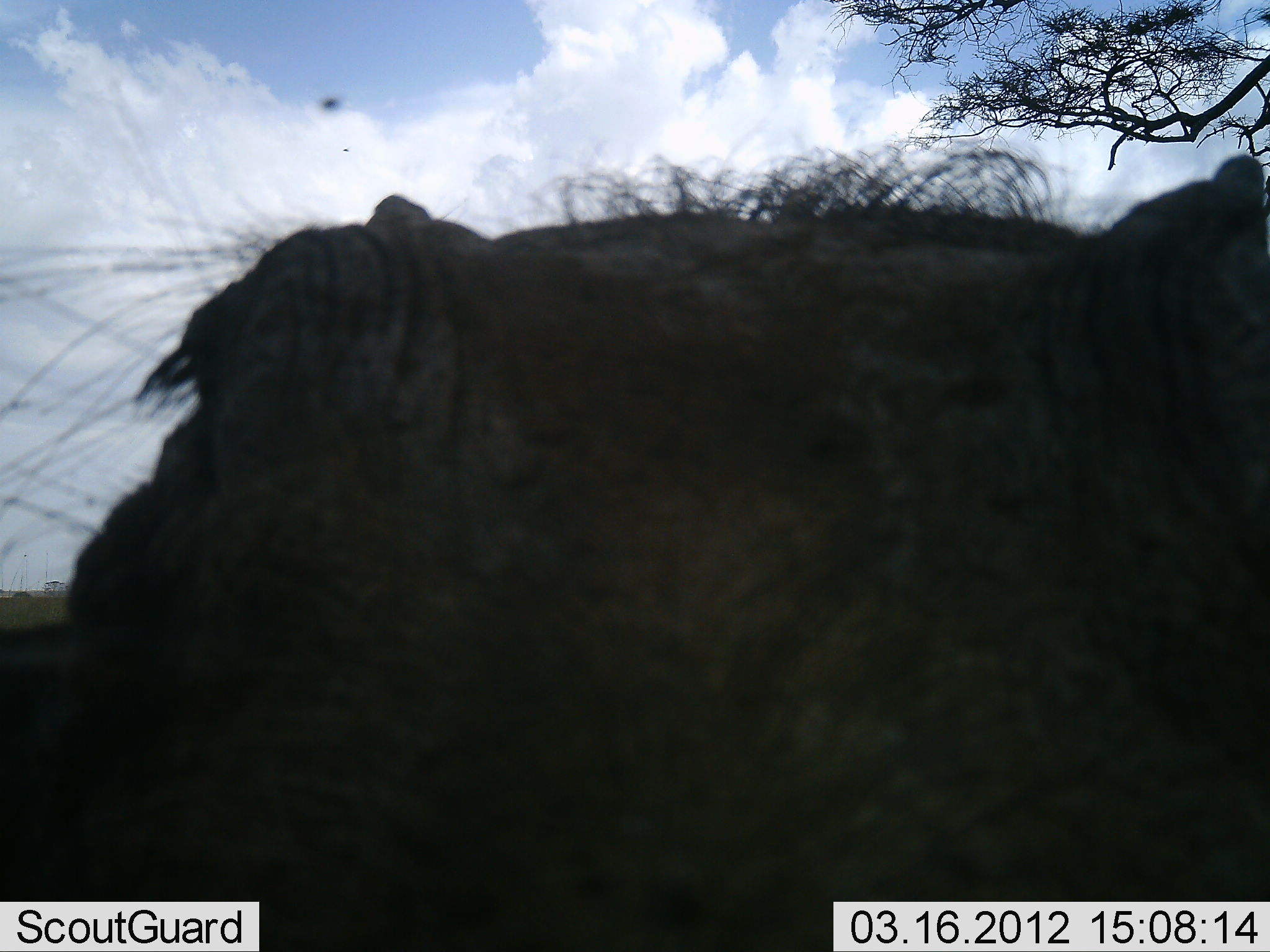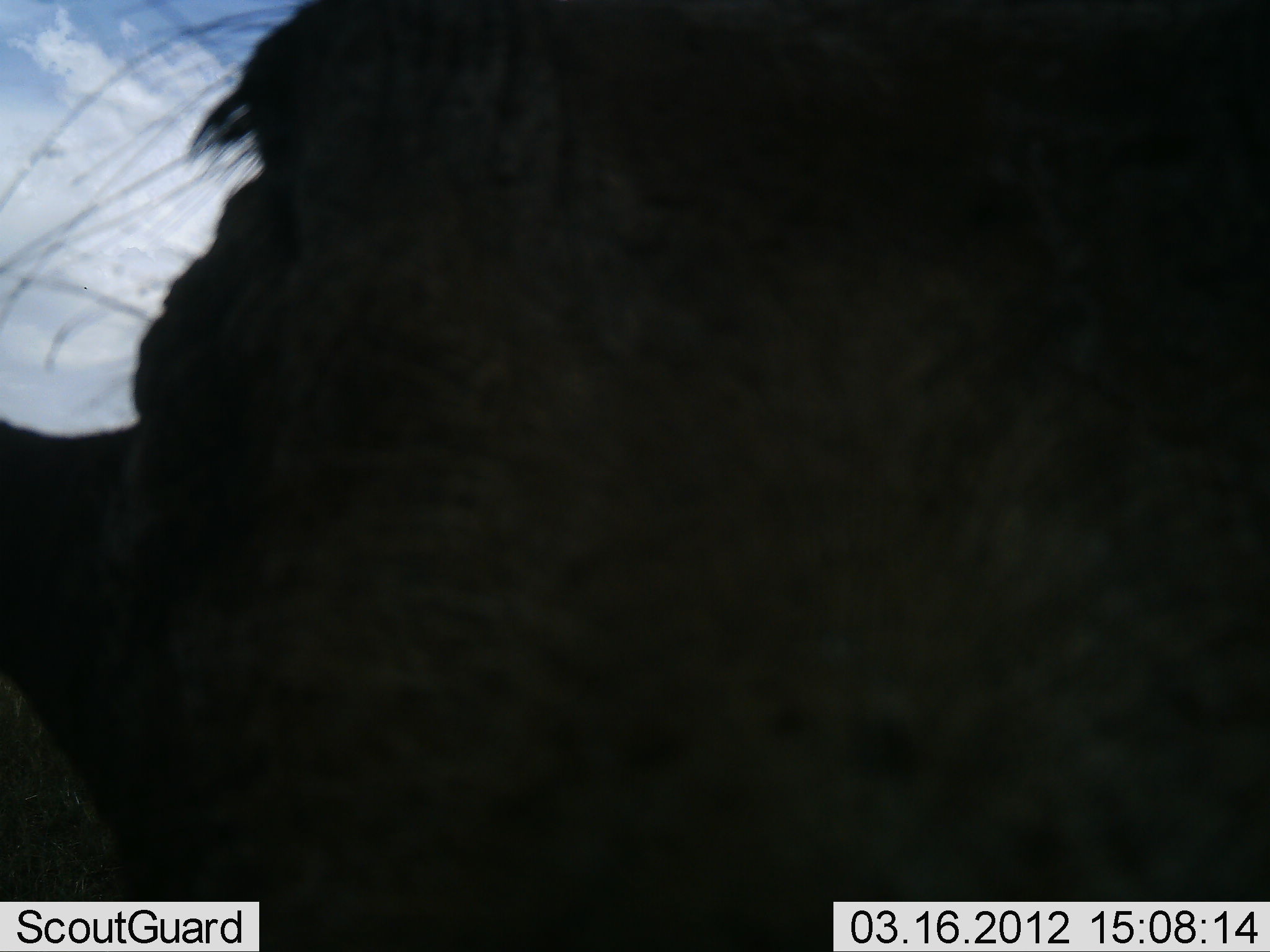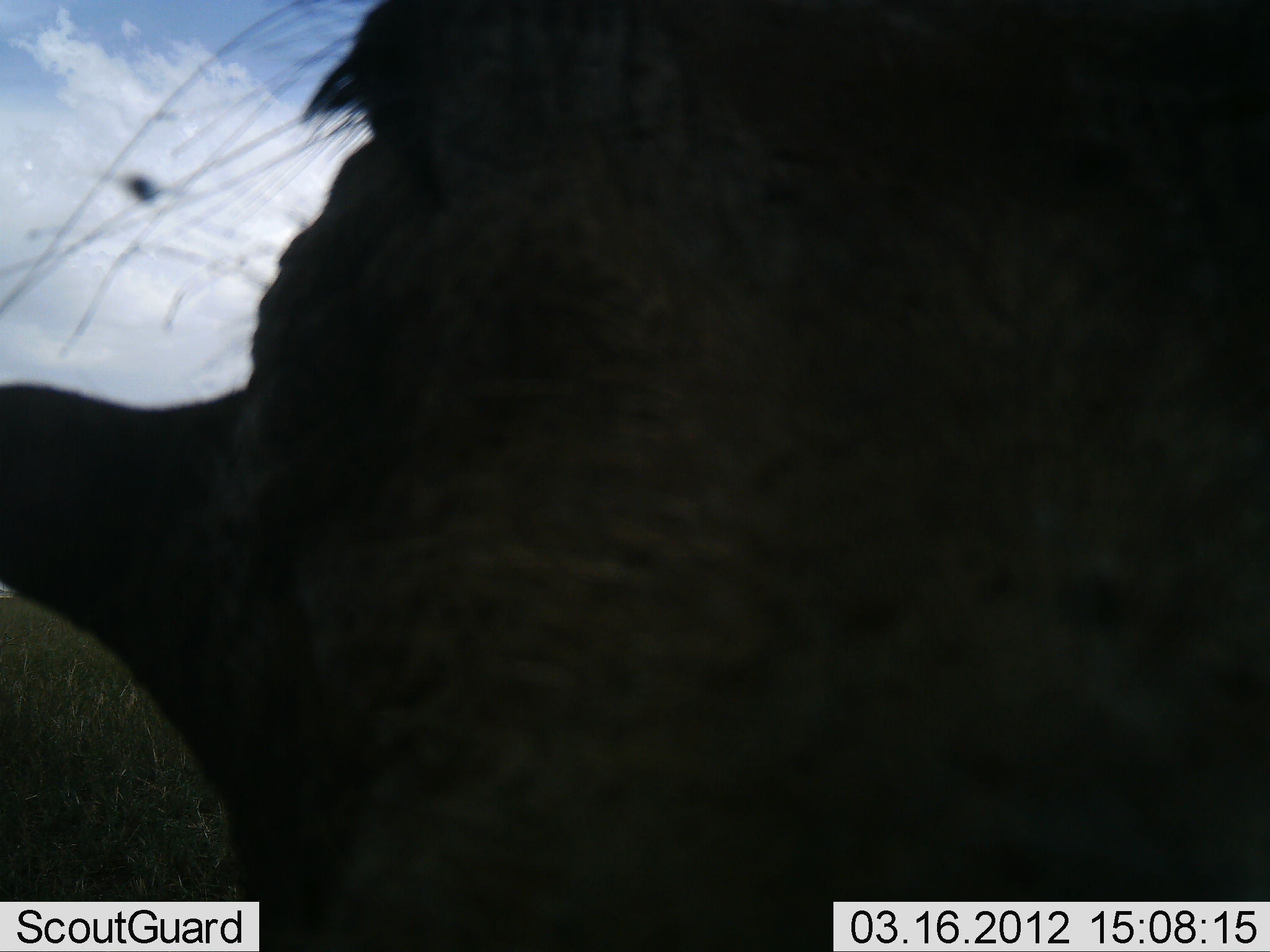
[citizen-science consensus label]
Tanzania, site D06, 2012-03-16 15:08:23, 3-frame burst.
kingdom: Animalia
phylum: Chordata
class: Mammalia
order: Artiodactyla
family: Suidae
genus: Phacochoerus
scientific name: Phacochoerus africanus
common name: warthog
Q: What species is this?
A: Warthog (Phacochoerus africanus).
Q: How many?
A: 1.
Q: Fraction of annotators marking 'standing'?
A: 89%.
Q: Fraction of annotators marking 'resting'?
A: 0%.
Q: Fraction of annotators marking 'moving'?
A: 22%.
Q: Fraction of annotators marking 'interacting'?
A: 0%.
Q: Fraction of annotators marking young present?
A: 0%.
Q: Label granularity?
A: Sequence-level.